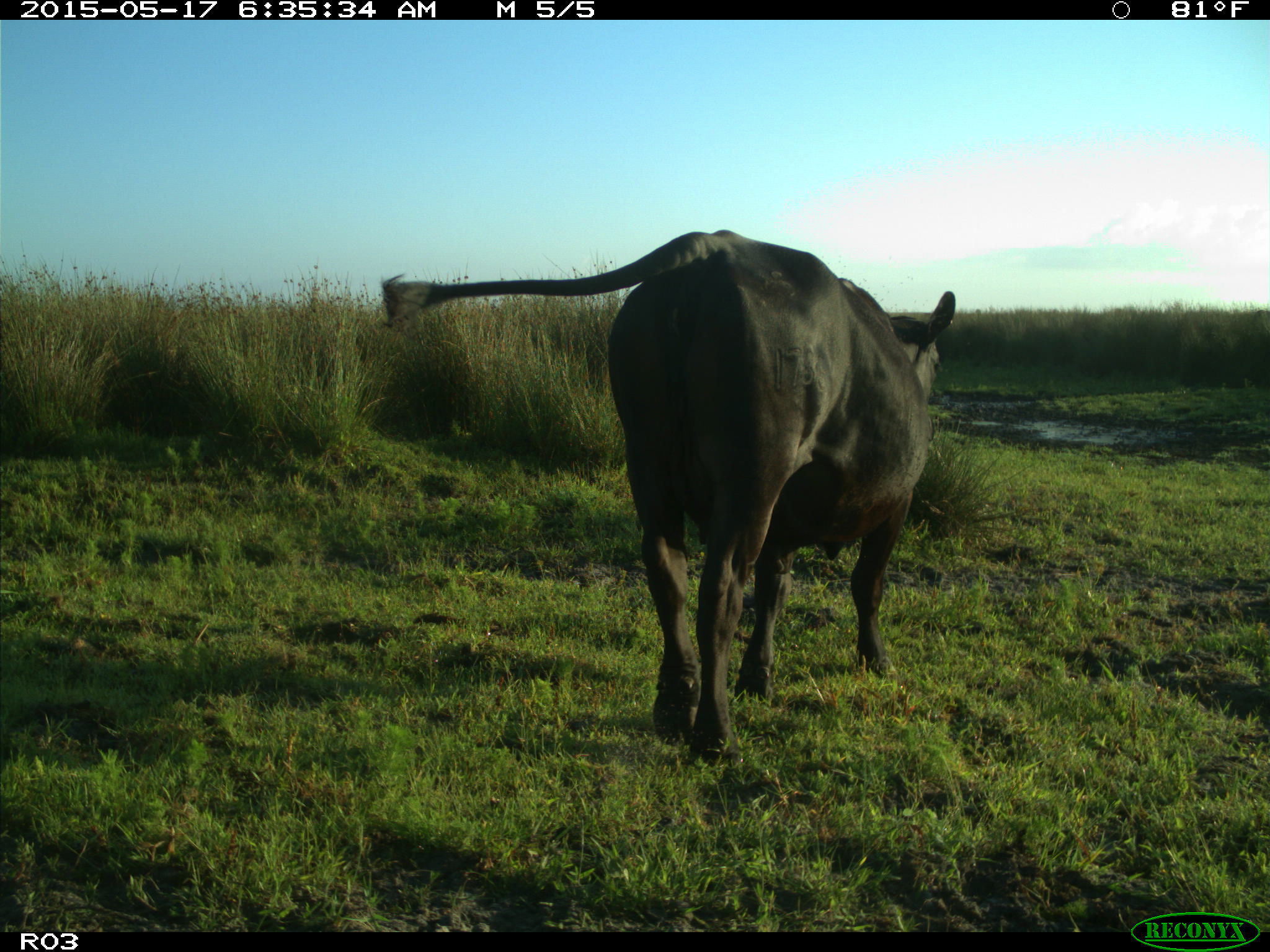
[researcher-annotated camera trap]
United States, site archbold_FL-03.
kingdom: Animalia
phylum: Chordata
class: Mammalia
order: Artiodactyla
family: Bovidae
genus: Bos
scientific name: Bos taurus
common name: domestic cow